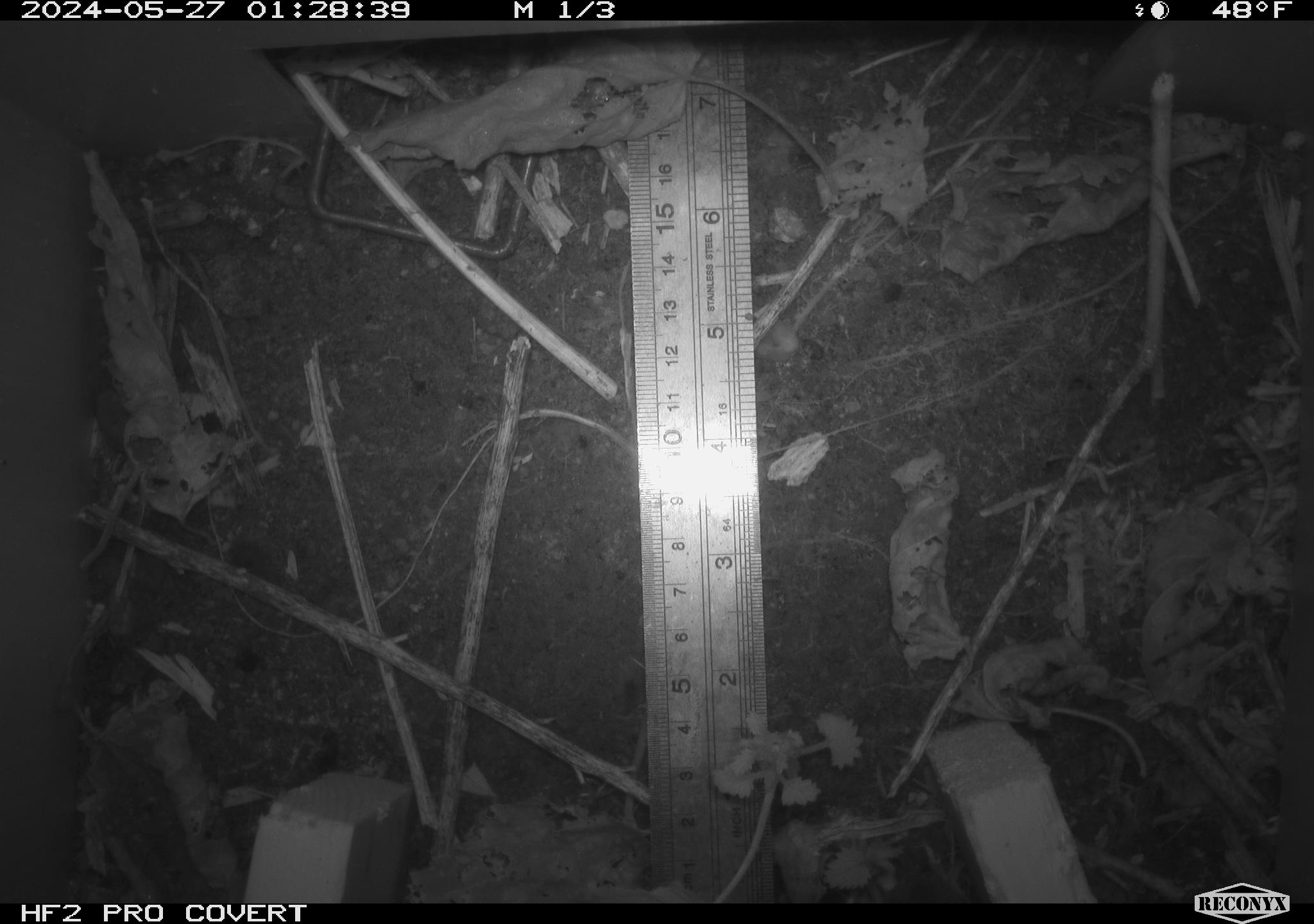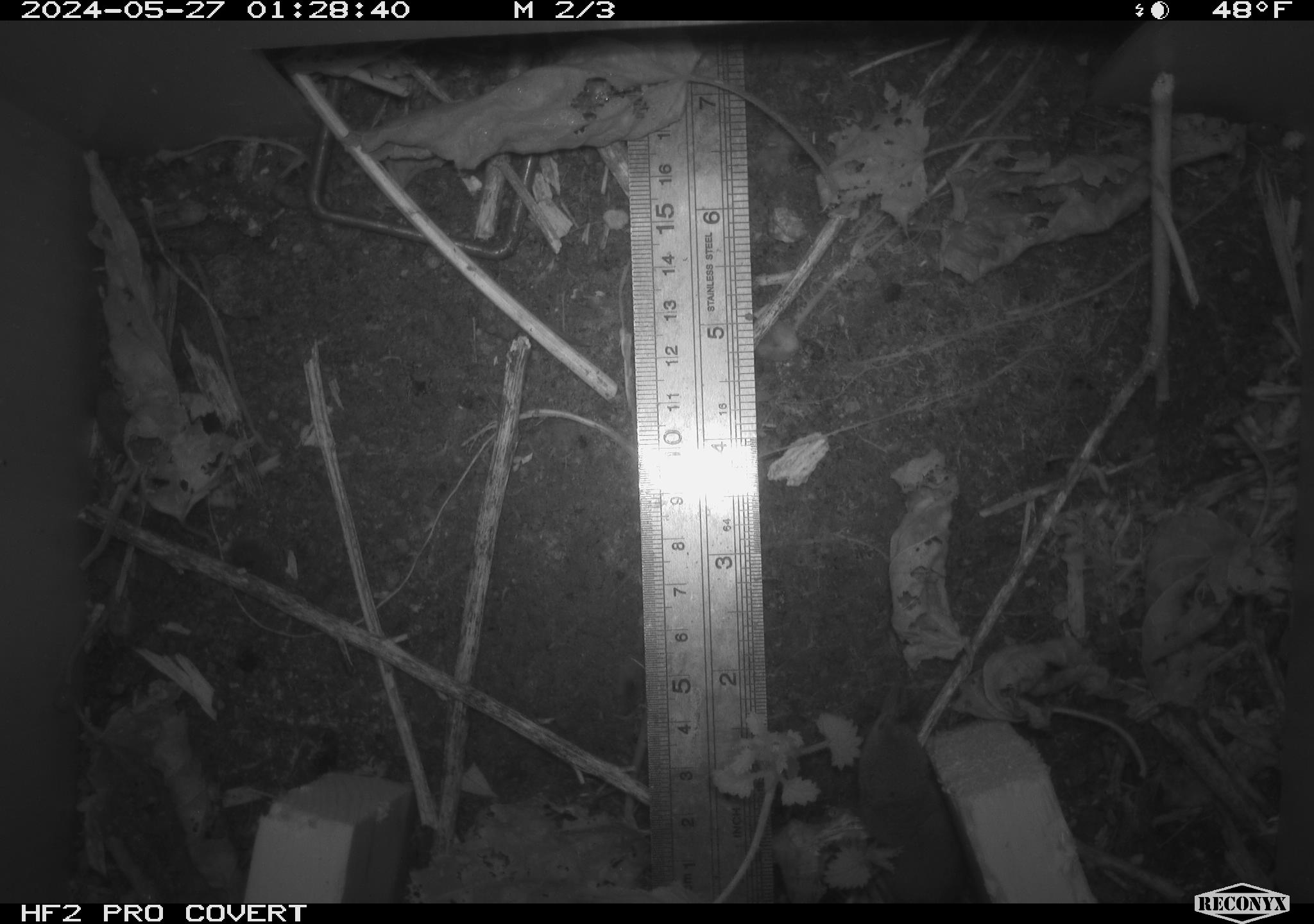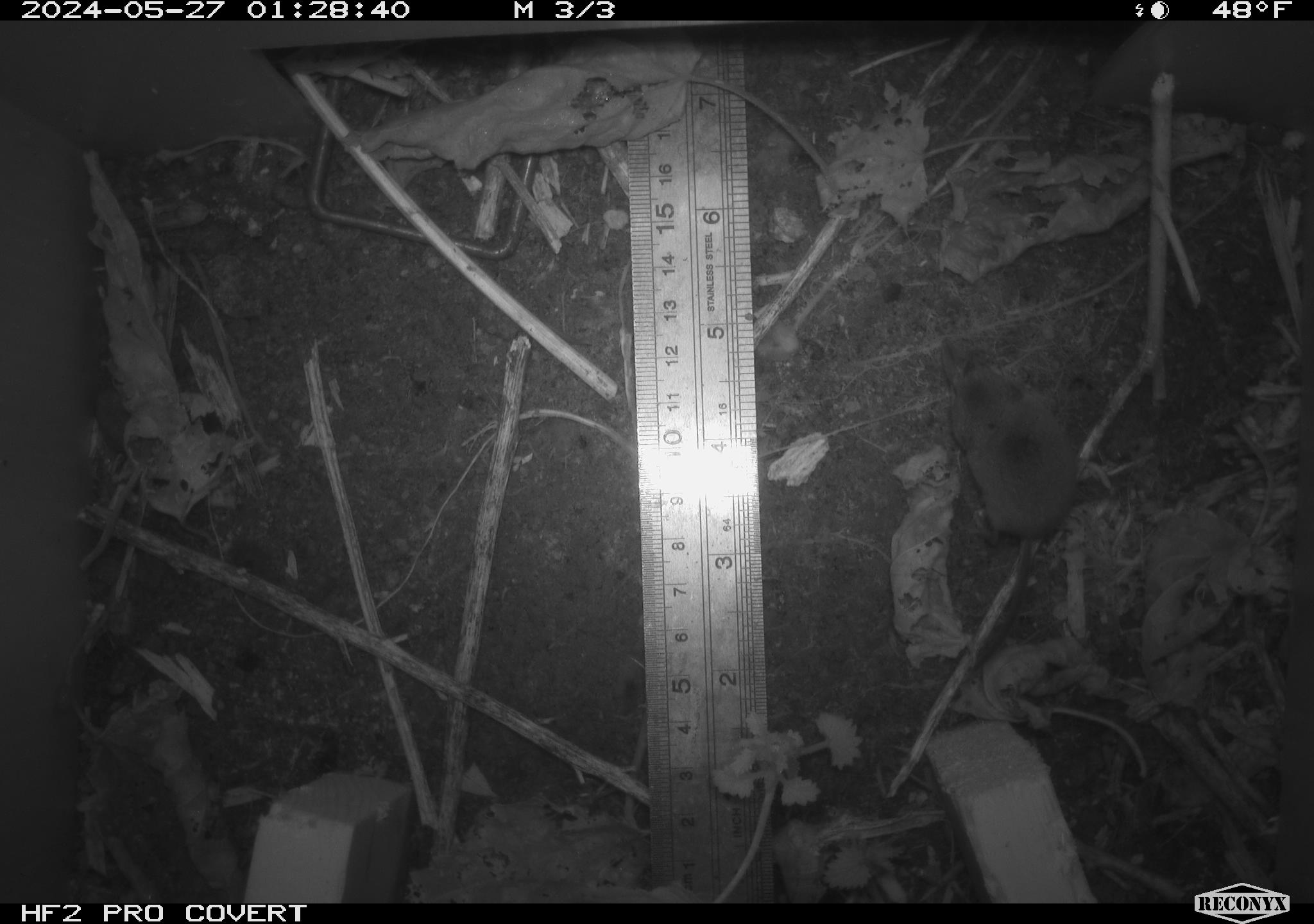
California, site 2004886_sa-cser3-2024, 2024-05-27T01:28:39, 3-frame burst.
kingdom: Animalia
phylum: Chordata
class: Mammalia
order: Eulipotyphla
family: Soricidae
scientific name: Soricidae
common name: shrews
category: soricidae family